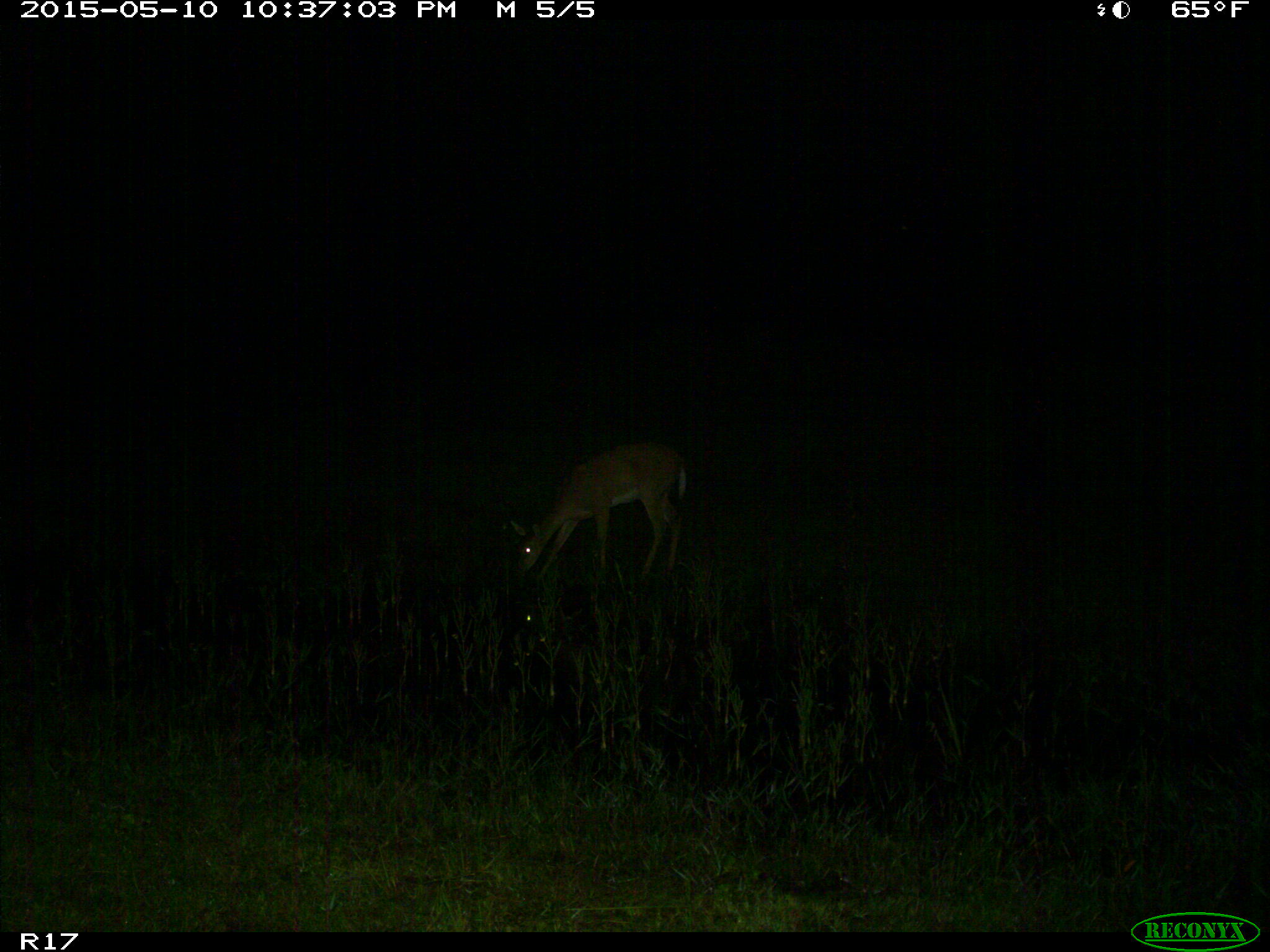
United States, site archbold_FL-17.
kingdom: Animalia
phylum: Chordata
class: Mammalia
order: Artiodactyla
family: Cervidae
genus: Odocoileus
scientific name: Odocoileus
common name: deer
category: unidentified deer